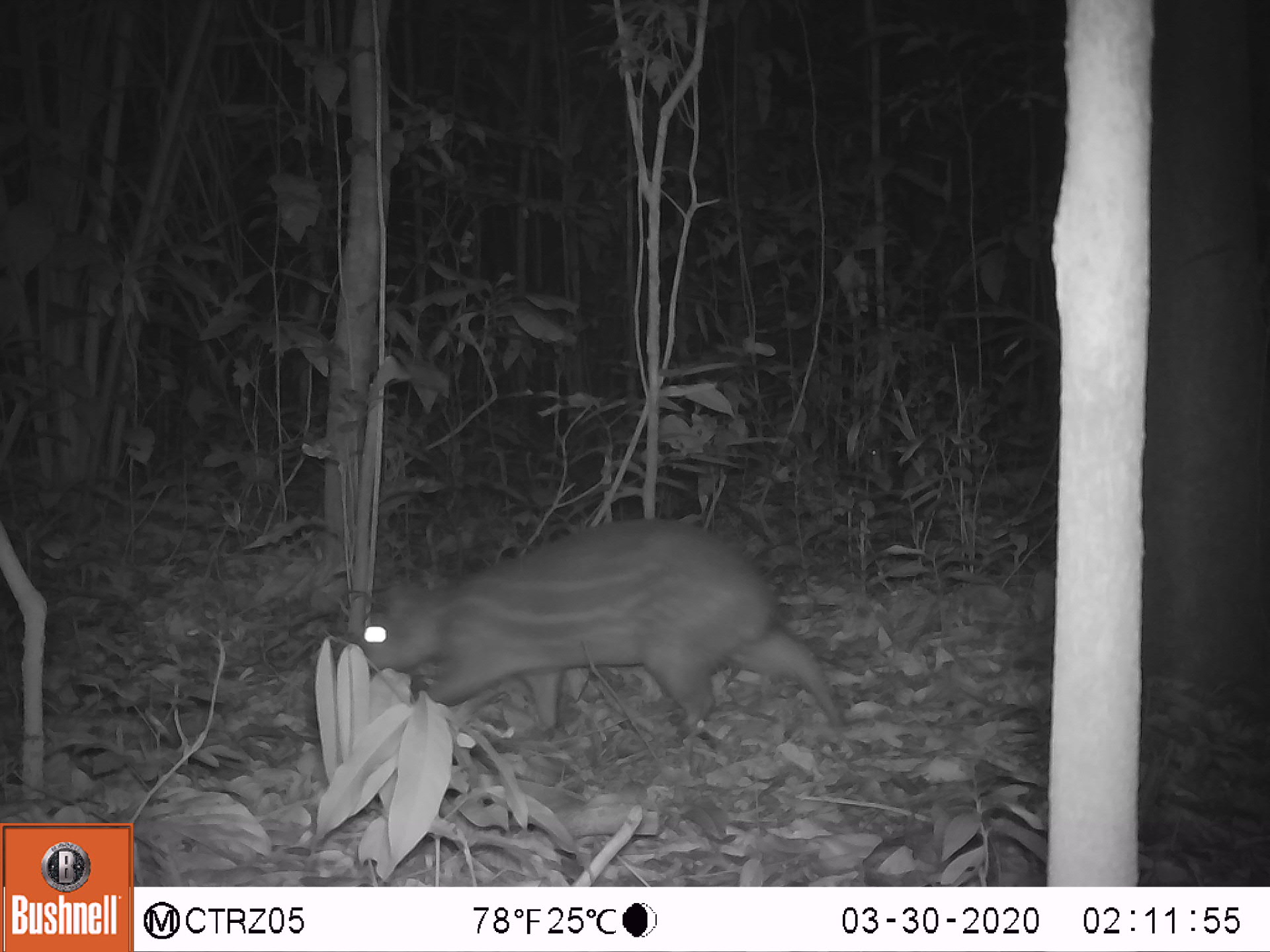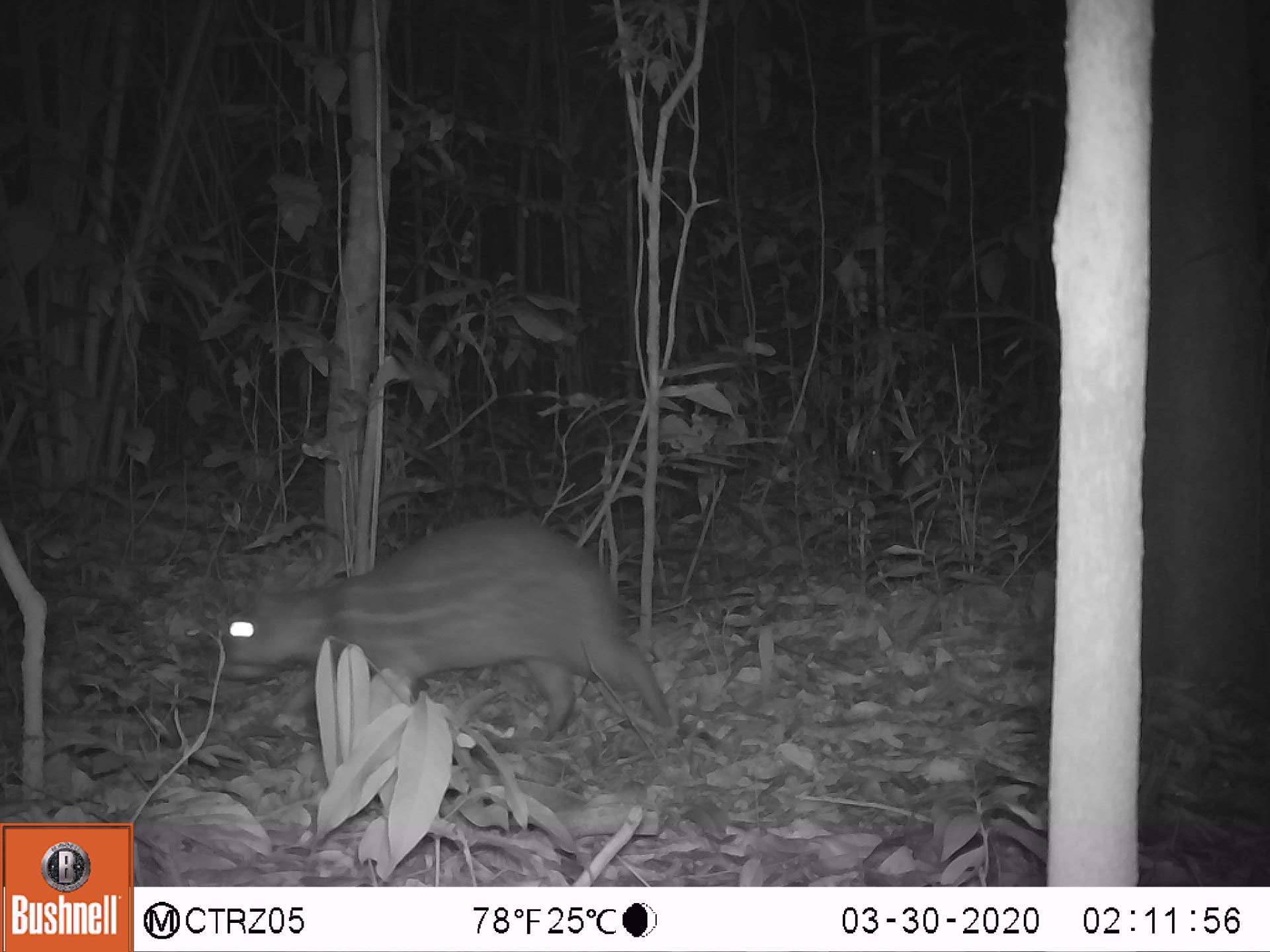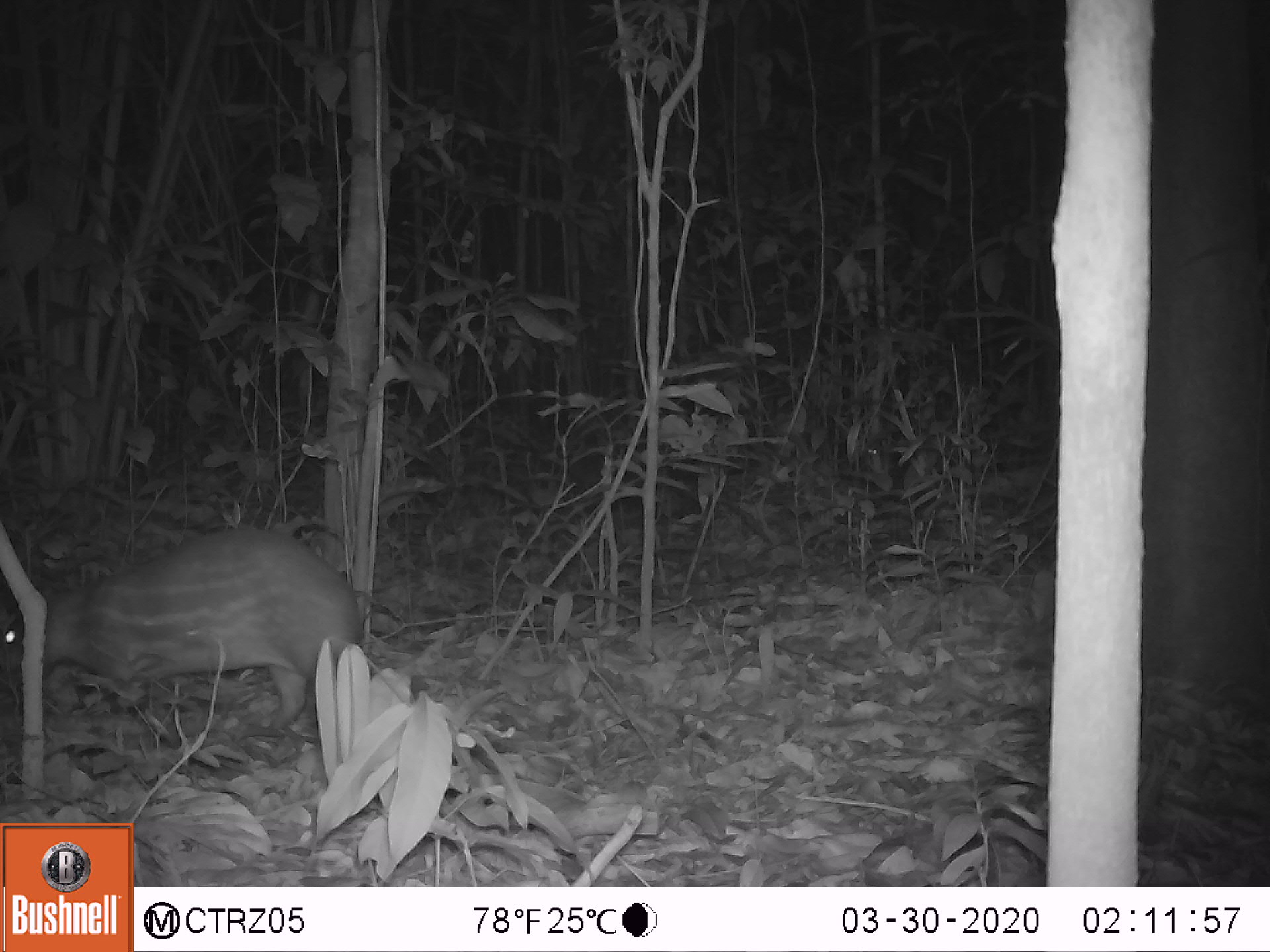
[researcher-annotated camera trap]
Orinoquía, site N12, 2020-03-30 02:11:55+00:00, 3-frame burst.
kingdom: Animalia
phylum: Chordata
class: Mammalia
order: Rodentia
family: Cuniculidae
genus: Cuniculus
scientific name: Cuniculus paca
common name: spotted paca